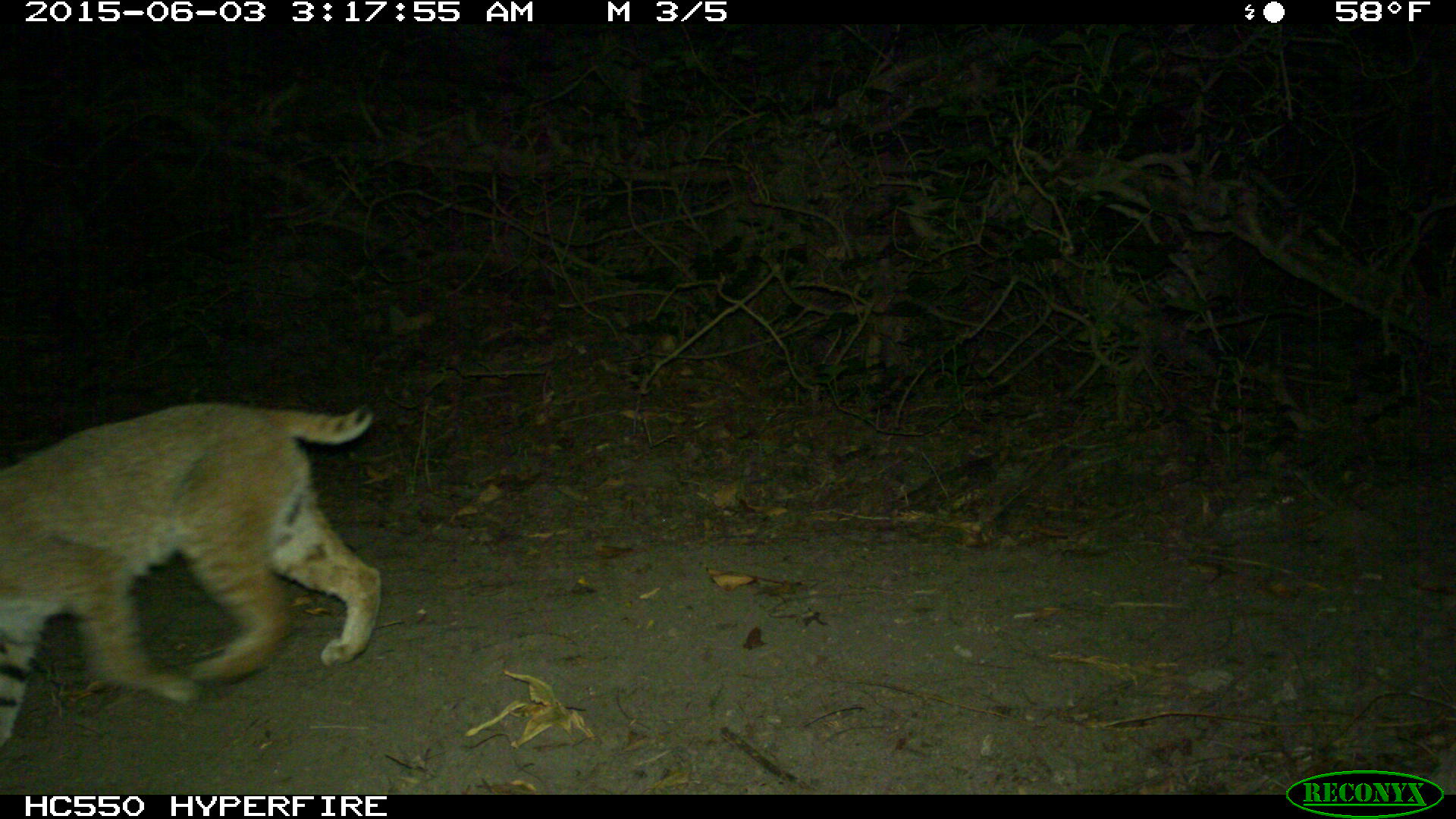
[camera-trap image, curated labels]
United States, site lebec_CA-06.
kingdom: Animalia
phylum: Chordata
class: Mammalia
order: Carnivora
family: Felidae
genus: Lynx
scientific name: Lynx rufus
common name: bobcat